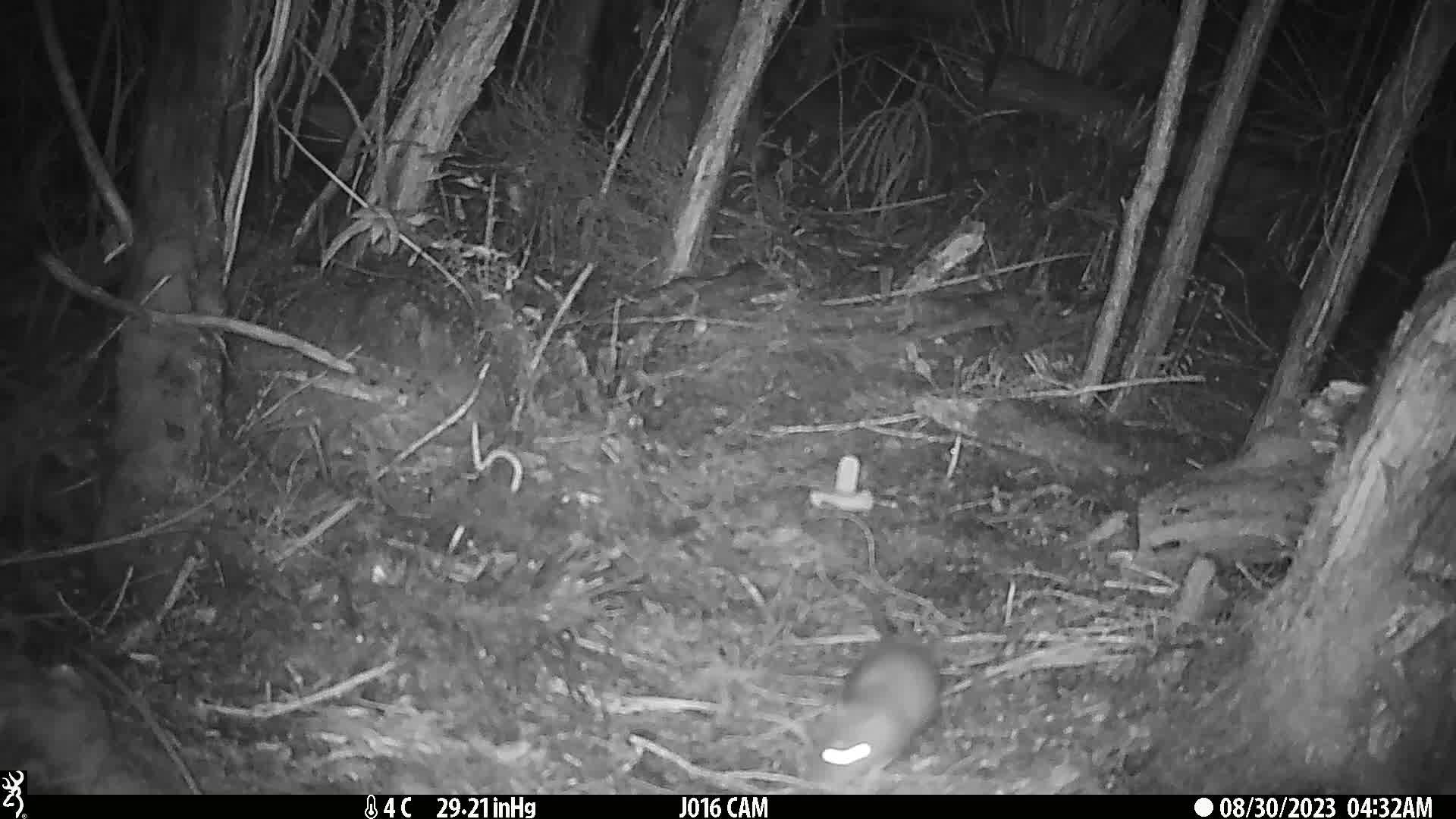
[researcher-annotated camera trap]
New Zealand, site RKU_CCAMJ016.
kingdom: Animalia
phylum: Chordata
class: Mammalia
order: Rodentia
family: Muridae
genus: Rattus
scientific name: Rattus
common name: rat